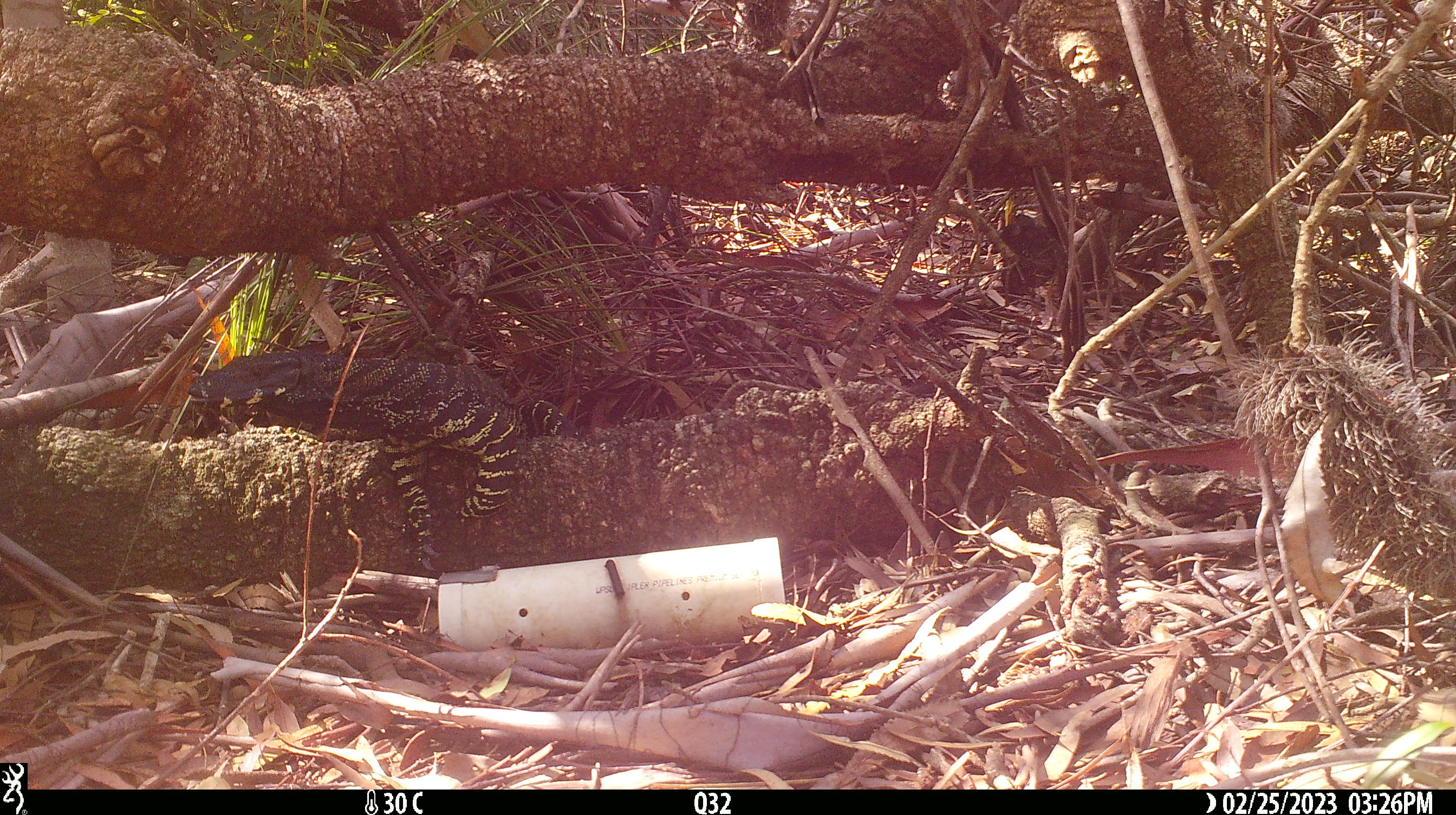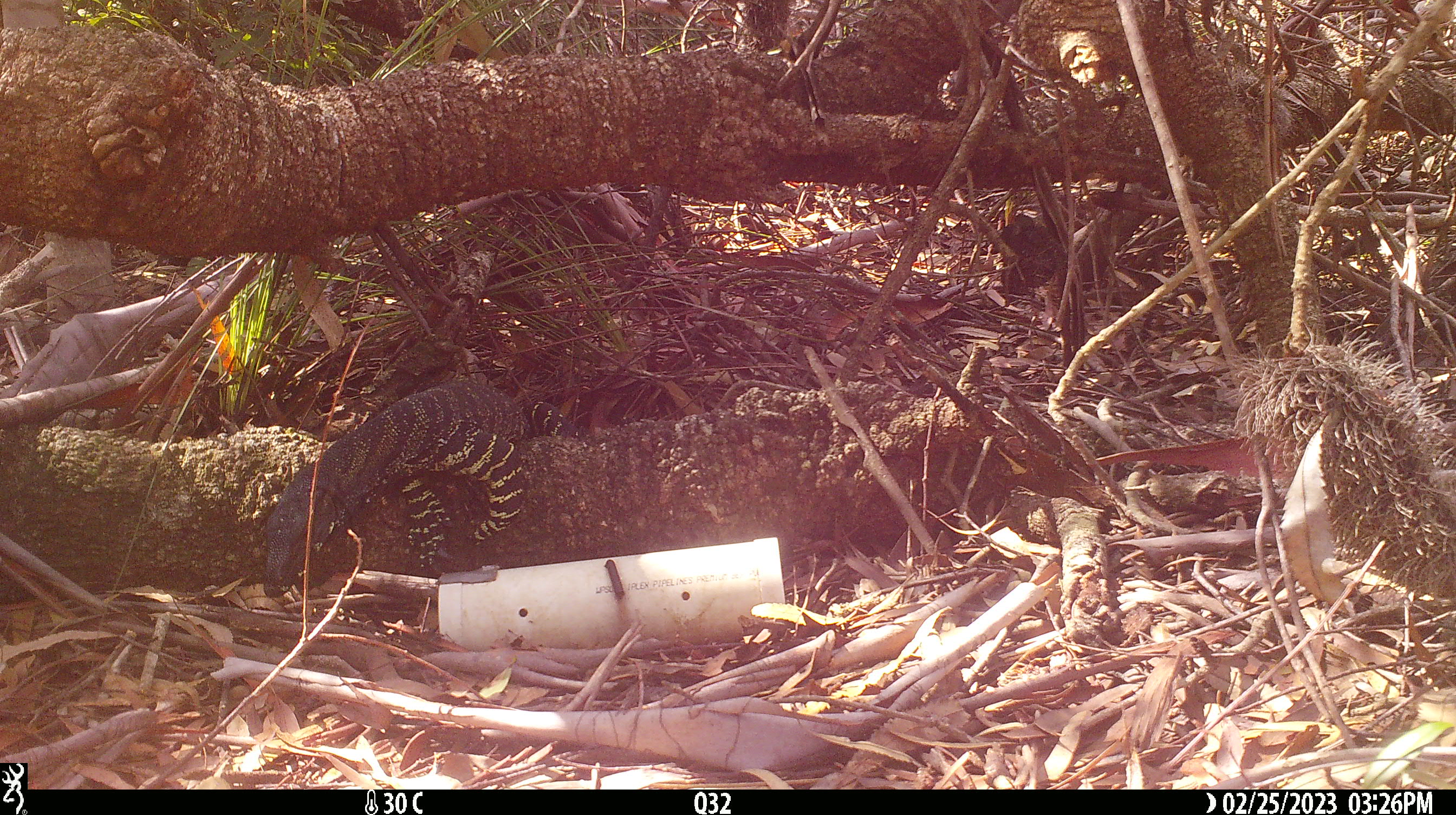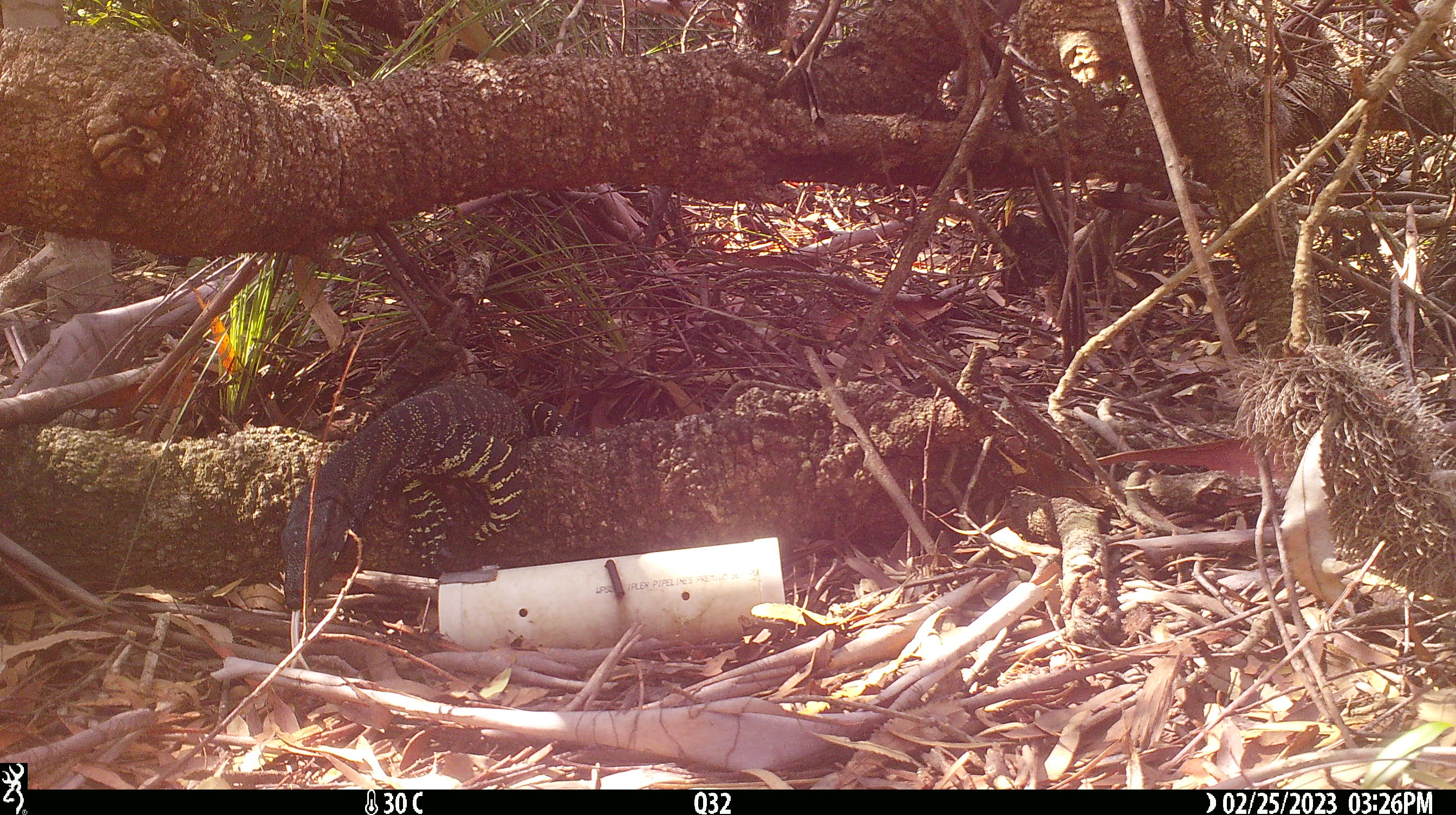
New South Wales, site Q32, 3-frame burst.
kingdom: Animalia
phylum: Chordata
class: Reptilia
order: Squamata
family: Varanidae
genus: Varanus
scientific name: Varanus varius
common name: lace monitor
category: goanna